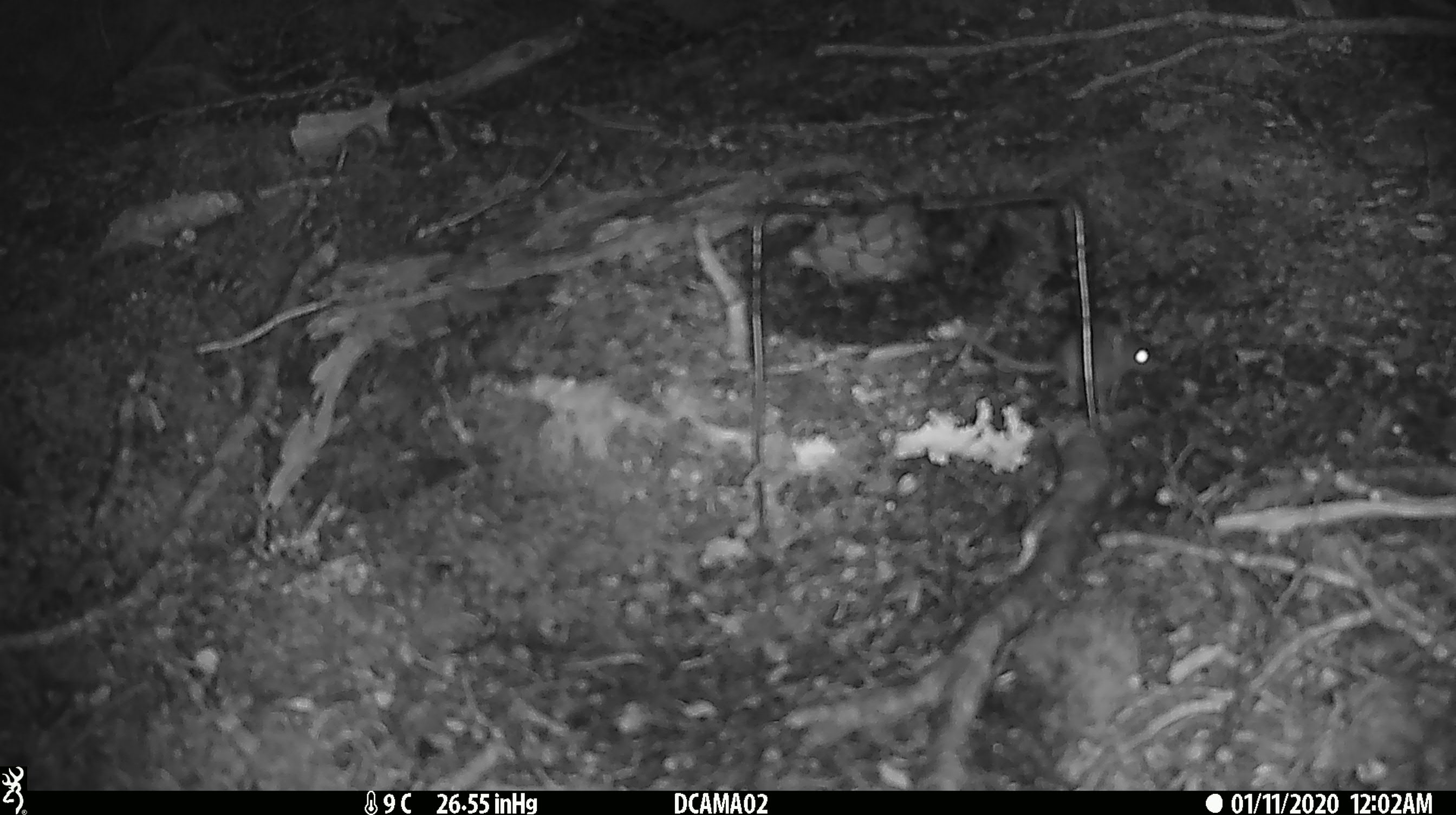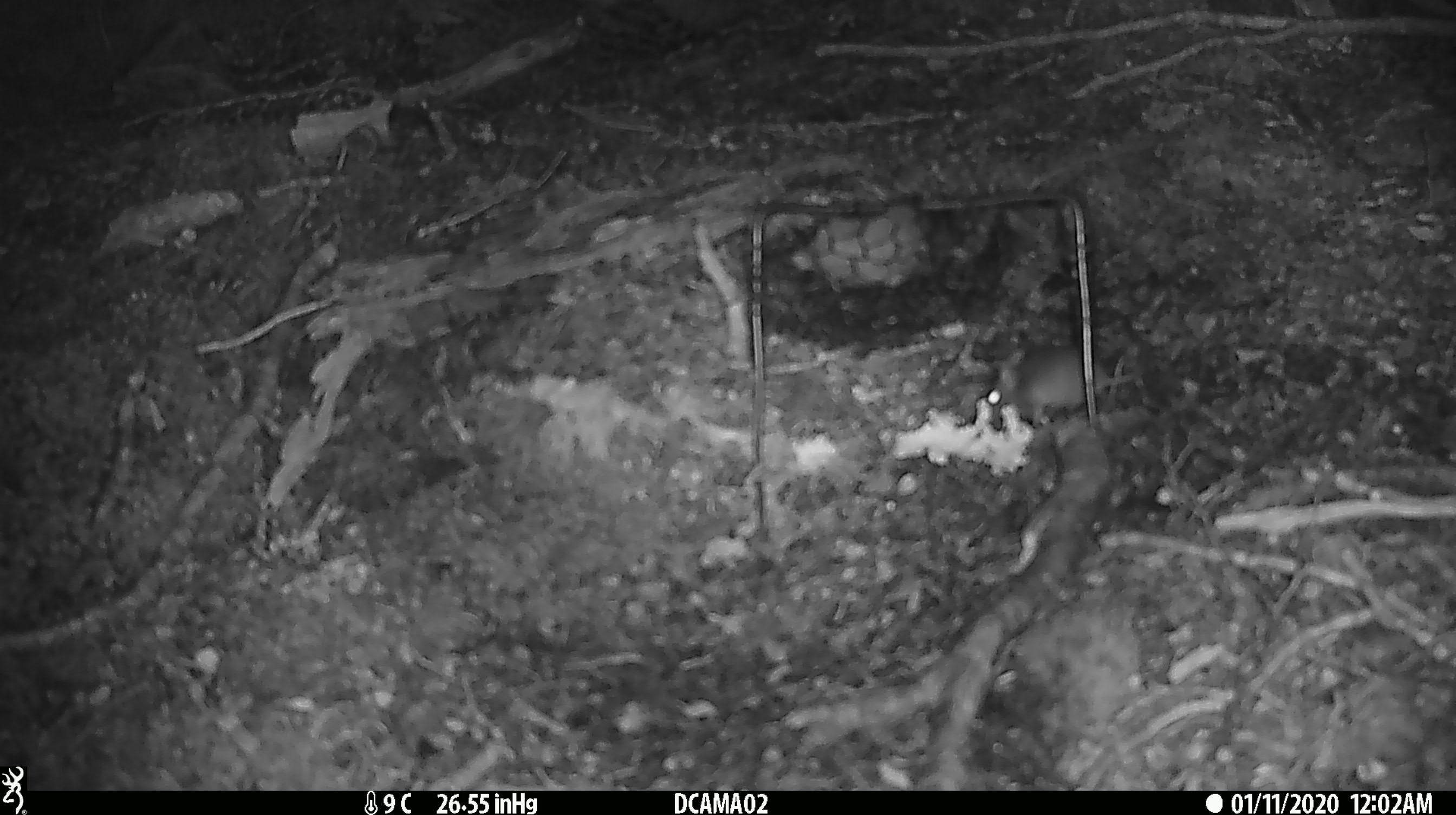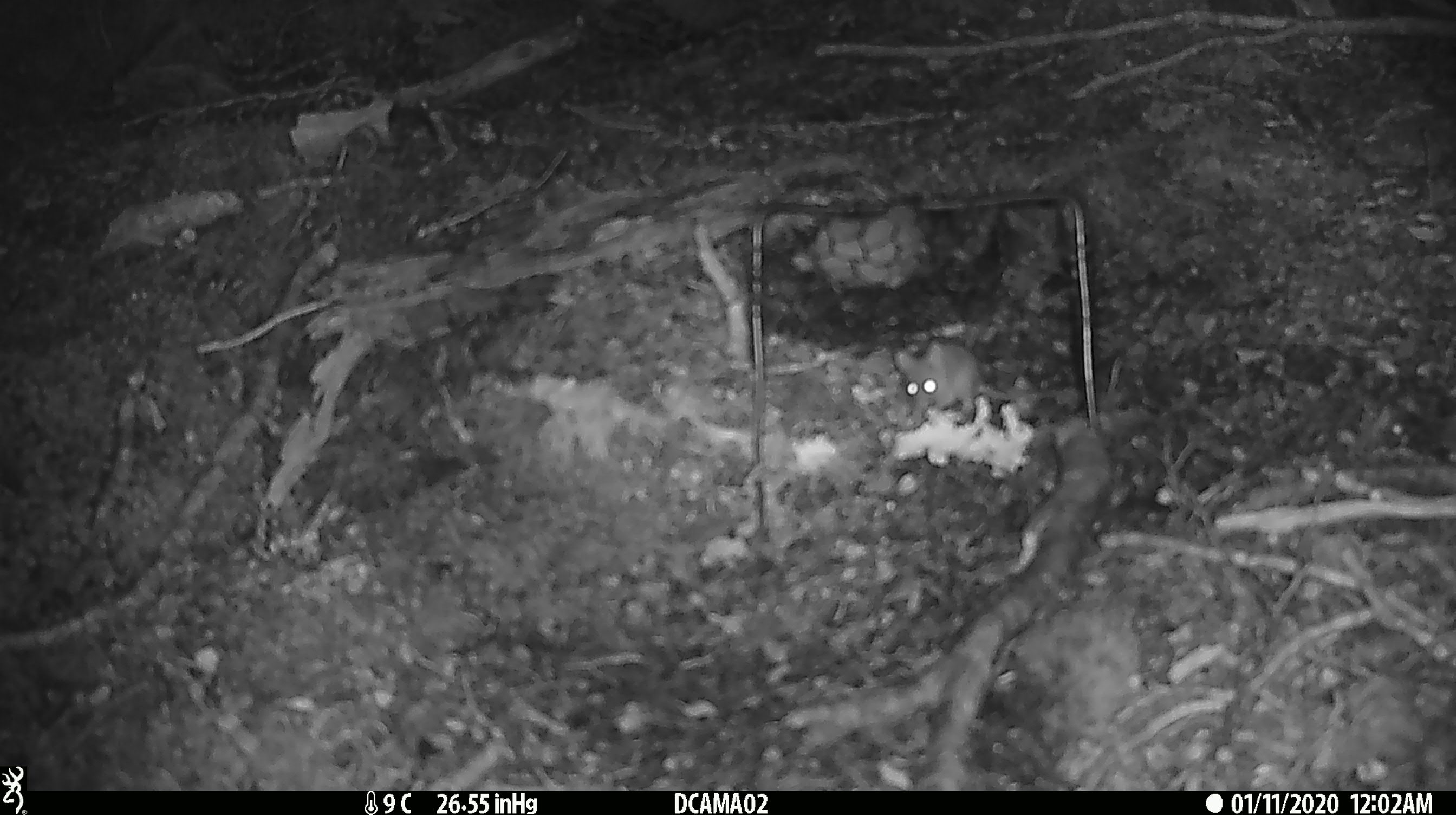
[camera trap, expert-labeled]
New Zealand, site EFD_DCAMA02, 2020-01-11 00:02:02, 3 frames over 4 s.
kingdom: Animalia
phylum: Chordata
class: Mammalia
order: Rodentia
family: Muridae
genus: Mus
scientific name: Mus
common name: mouse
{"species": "mouse (Mus)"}